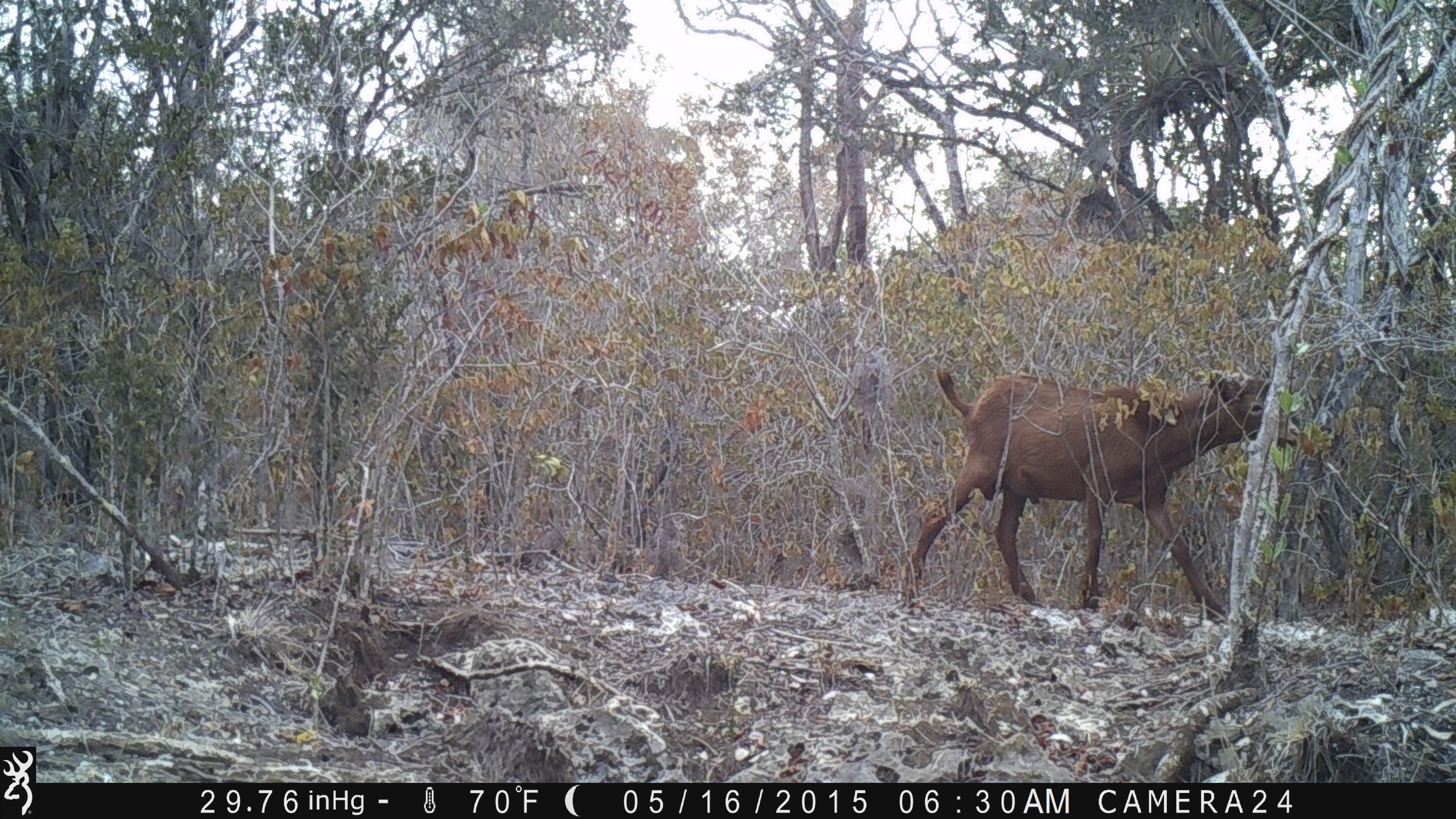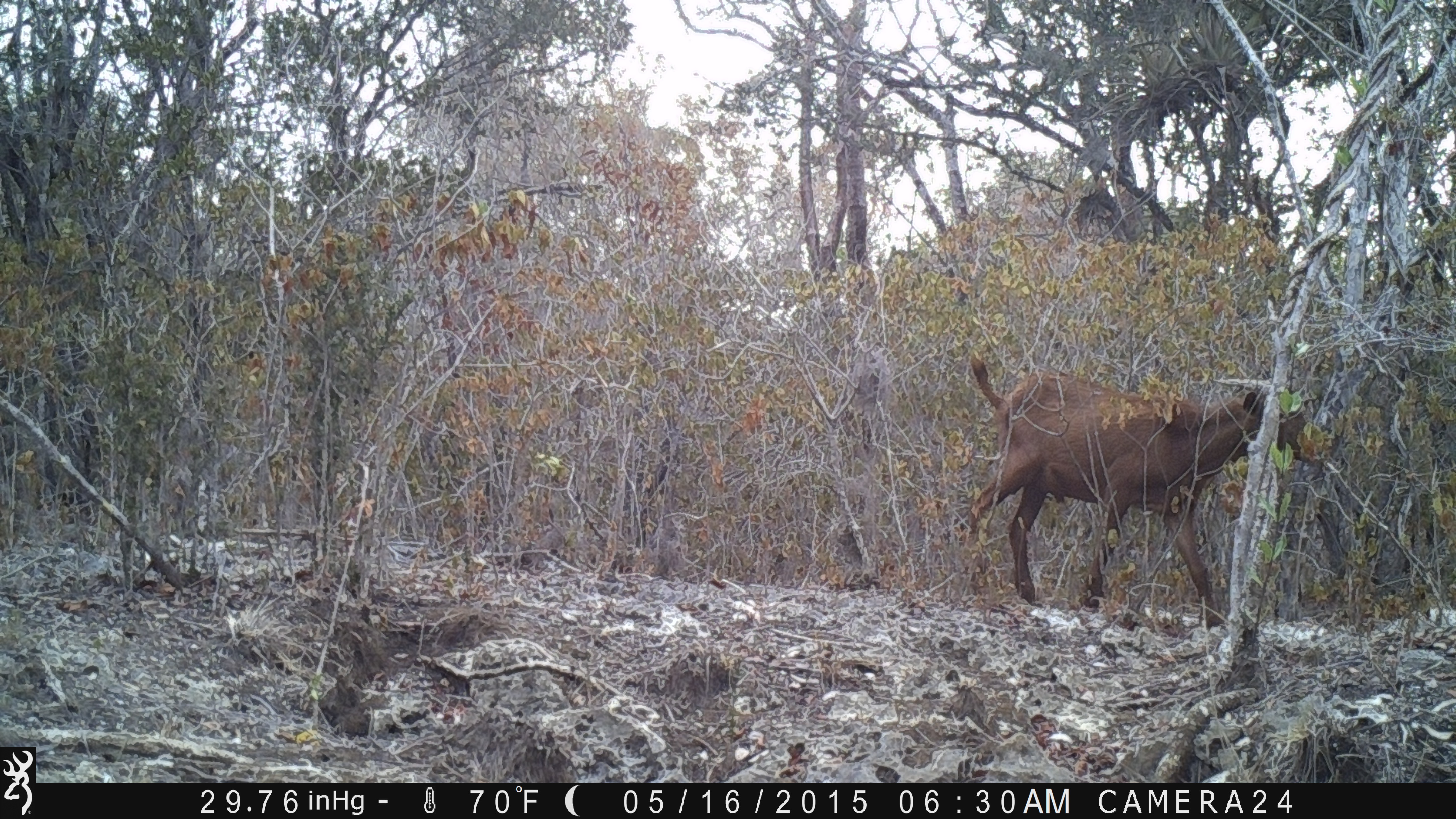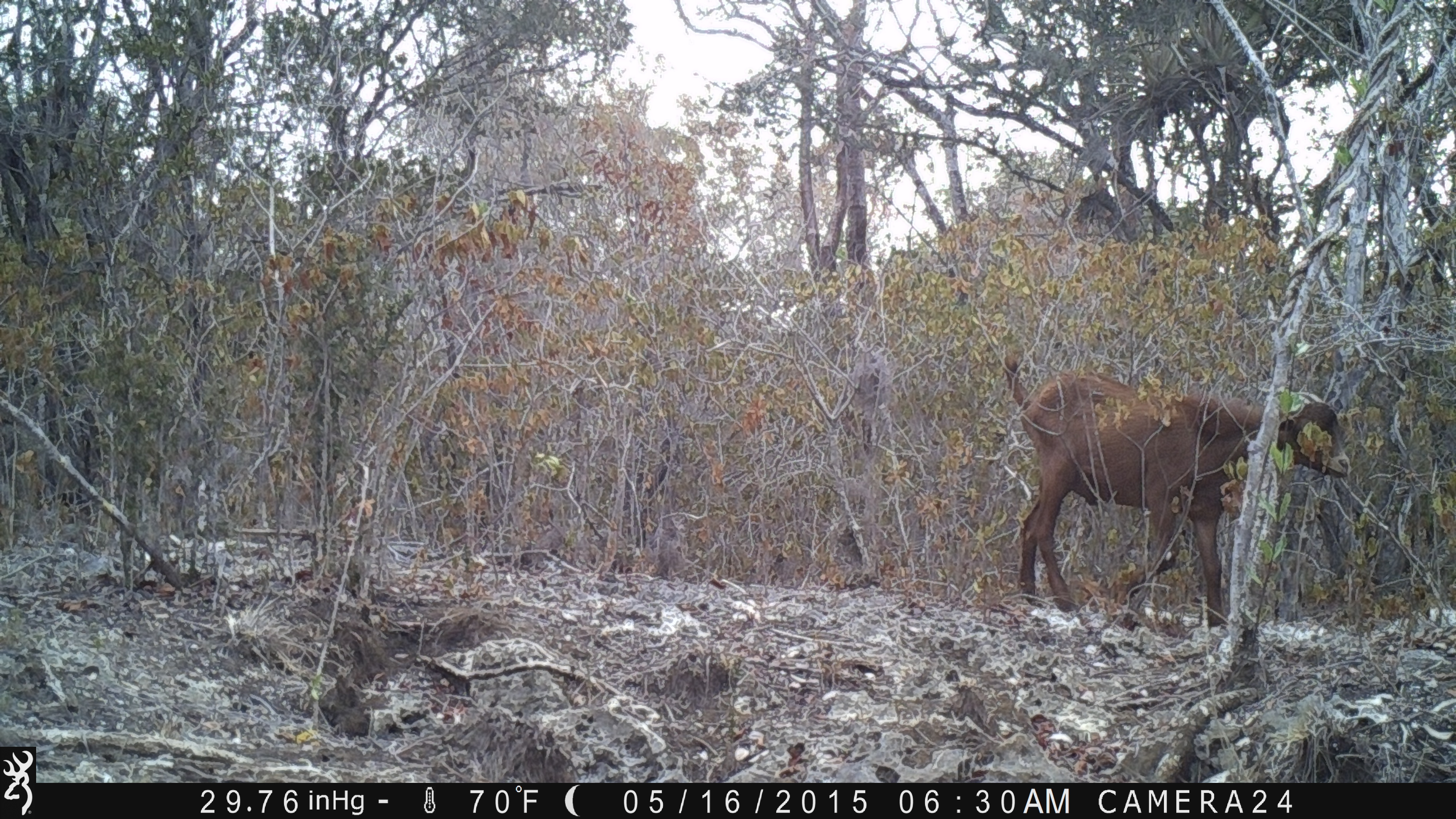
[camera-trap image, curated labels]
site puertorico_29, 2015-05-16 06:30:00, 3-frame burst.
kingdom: Animalia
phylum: Chordata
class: Mammalia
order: Artiodactyla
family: Bovidae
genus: Capra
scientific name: Capra hircus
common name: goat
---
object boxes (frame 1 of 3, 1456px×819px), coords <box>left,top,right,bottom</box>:
goat: <box>900,365,1288,618</box>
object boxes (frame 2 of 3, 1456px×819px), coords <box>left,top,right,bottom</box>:
goat: <box>955,352,1317,624</box>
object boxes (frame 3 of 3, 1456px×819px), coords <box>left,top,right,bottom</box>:
goat: <box>1000,356,1353,634</box>